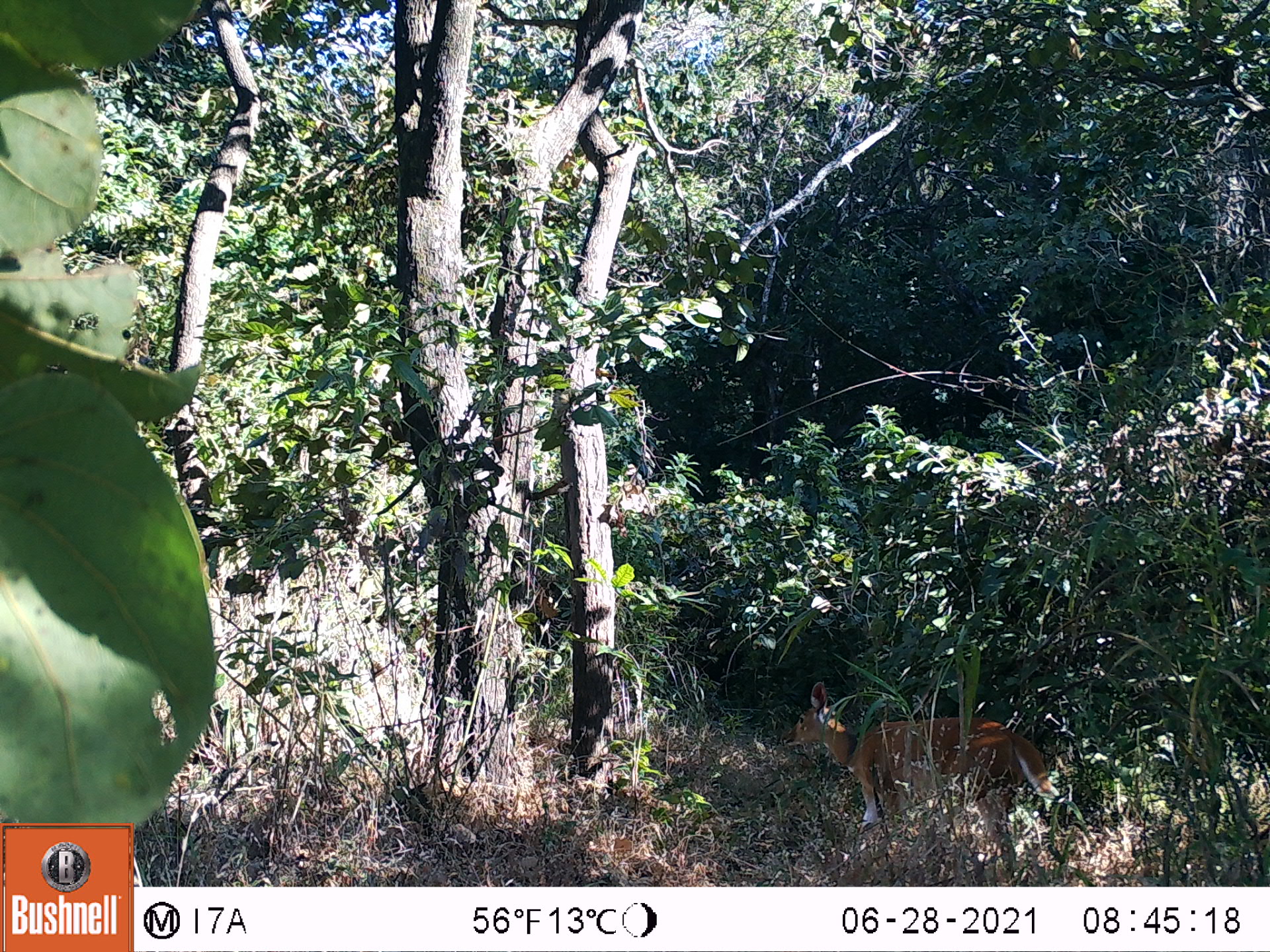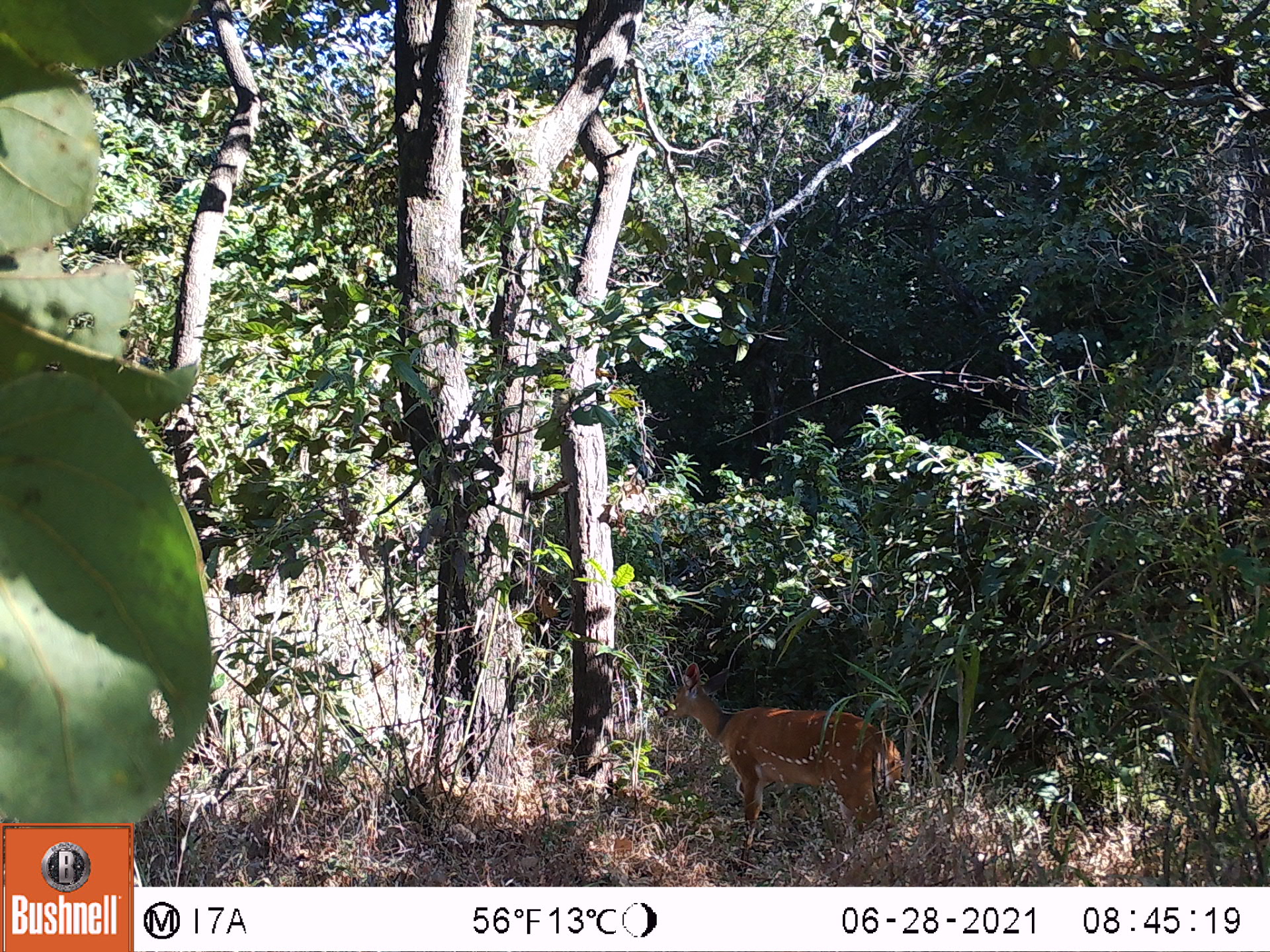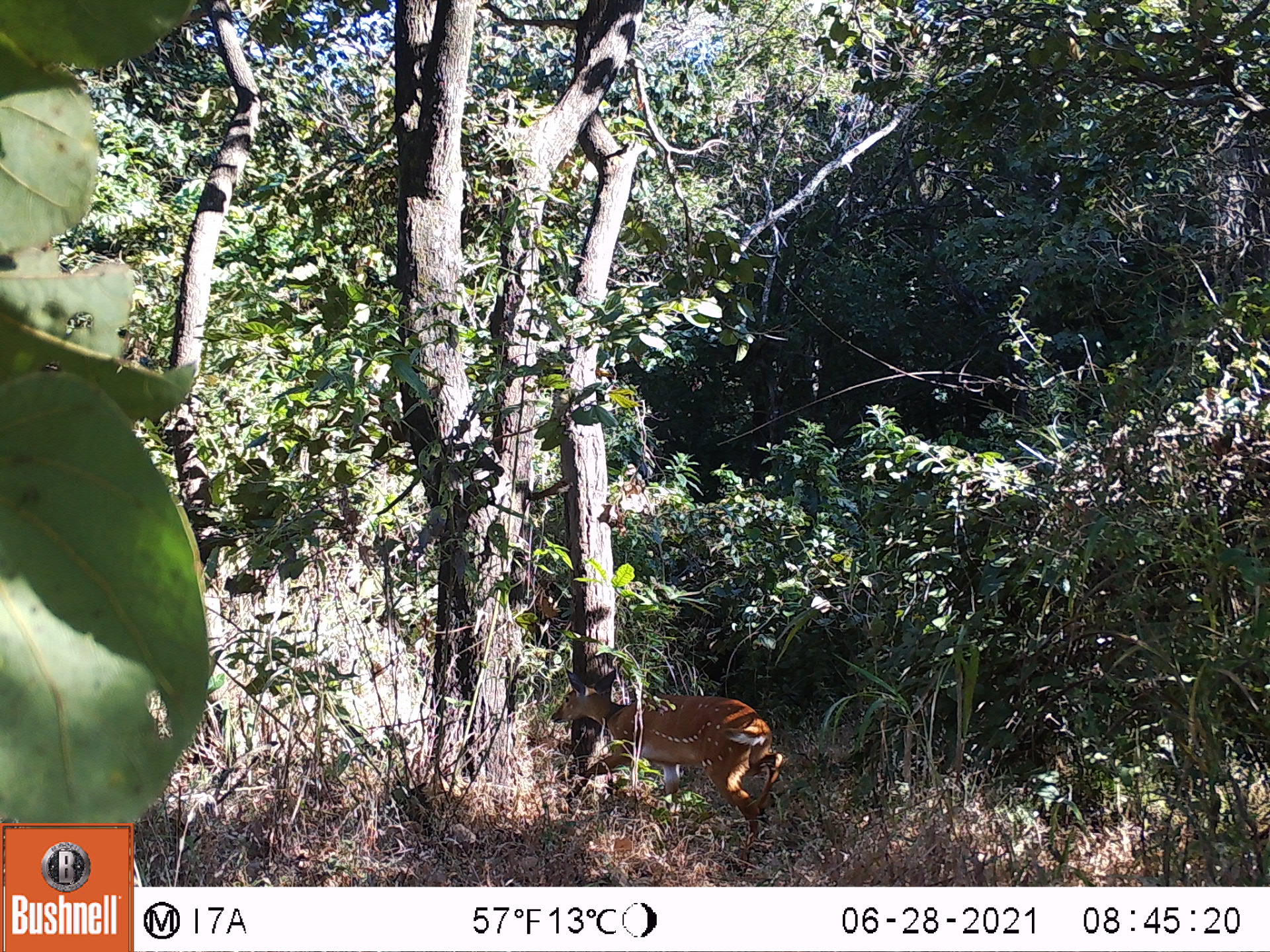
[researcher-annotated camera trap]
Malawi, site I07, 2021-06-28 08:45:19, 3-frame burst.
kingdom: Animalia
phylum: Chordata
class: Mammalia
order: Artiodactyla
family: Bovidae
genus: Tragelaphus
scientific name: Tragelaphus sylvaticus sylvaticus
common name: cape bushbuck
Cape bushbuck (Tragelaphus sylvaticus sylvaticus), count 1.